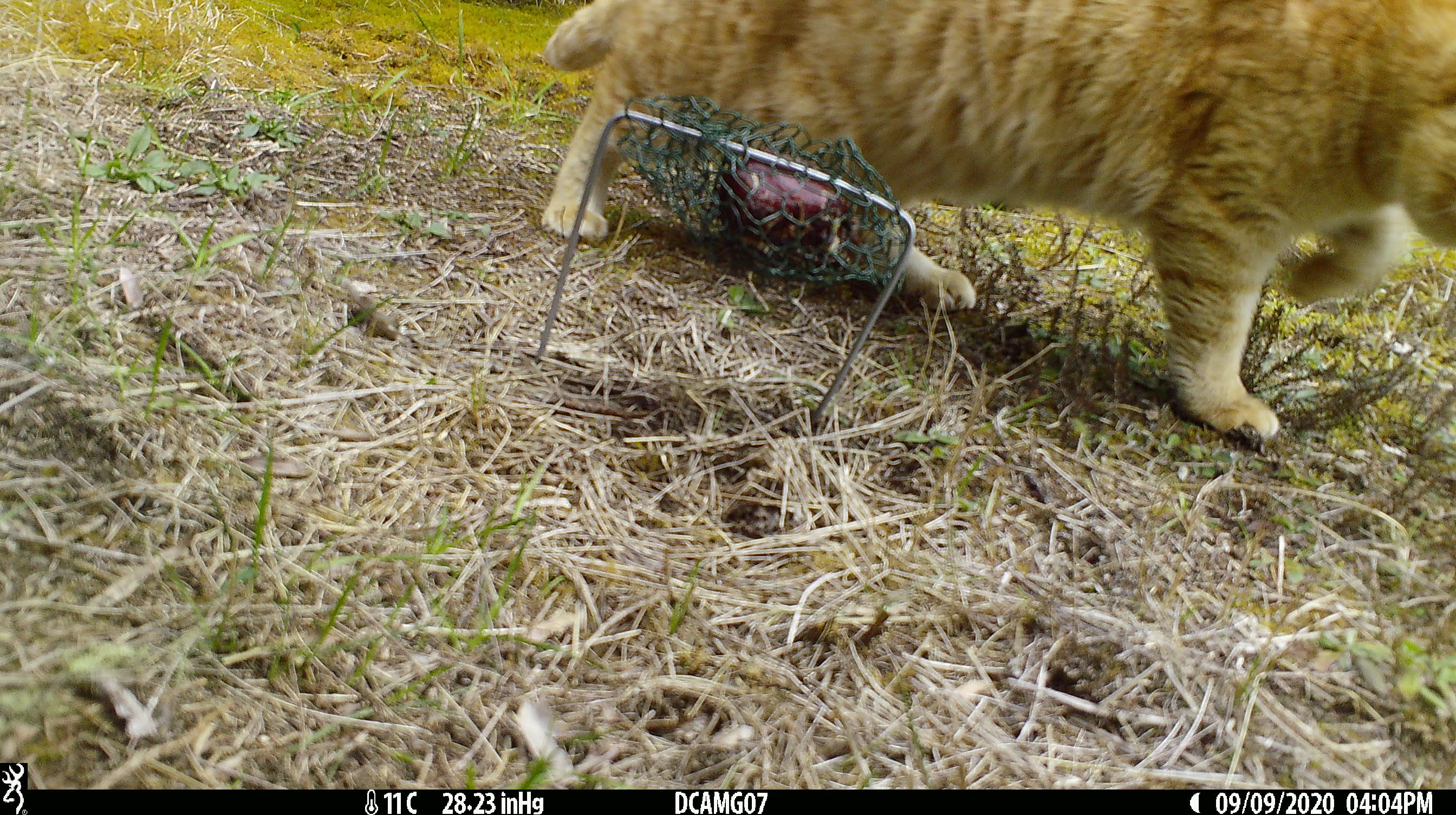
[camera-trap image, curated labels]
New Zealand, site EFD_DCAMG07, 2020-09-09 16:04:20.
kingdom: Animalia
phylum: Chordata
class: Mammalia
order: Carnivora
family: Felidae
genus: Felis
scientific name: Felis catus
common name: domestic cat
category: cat